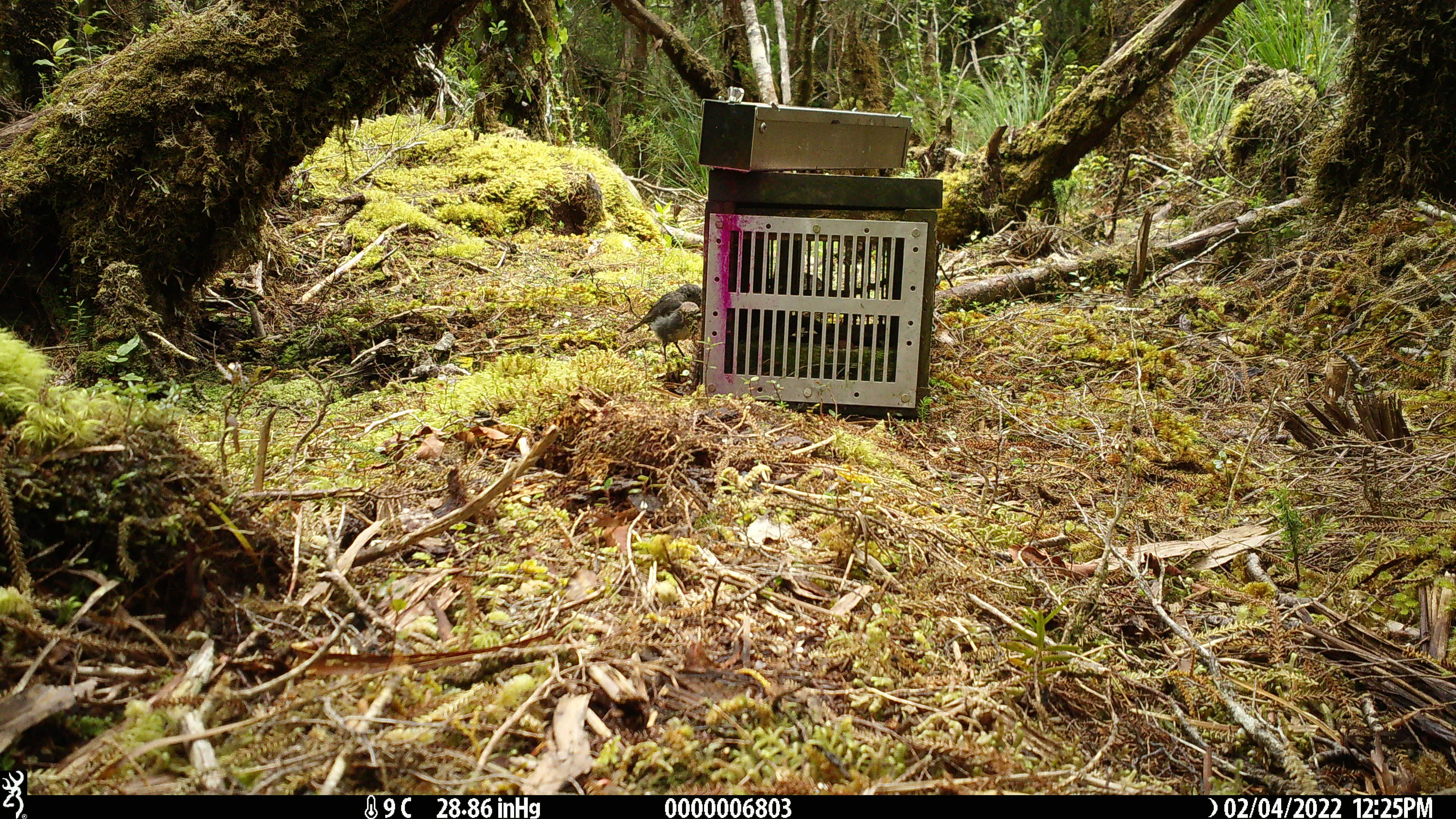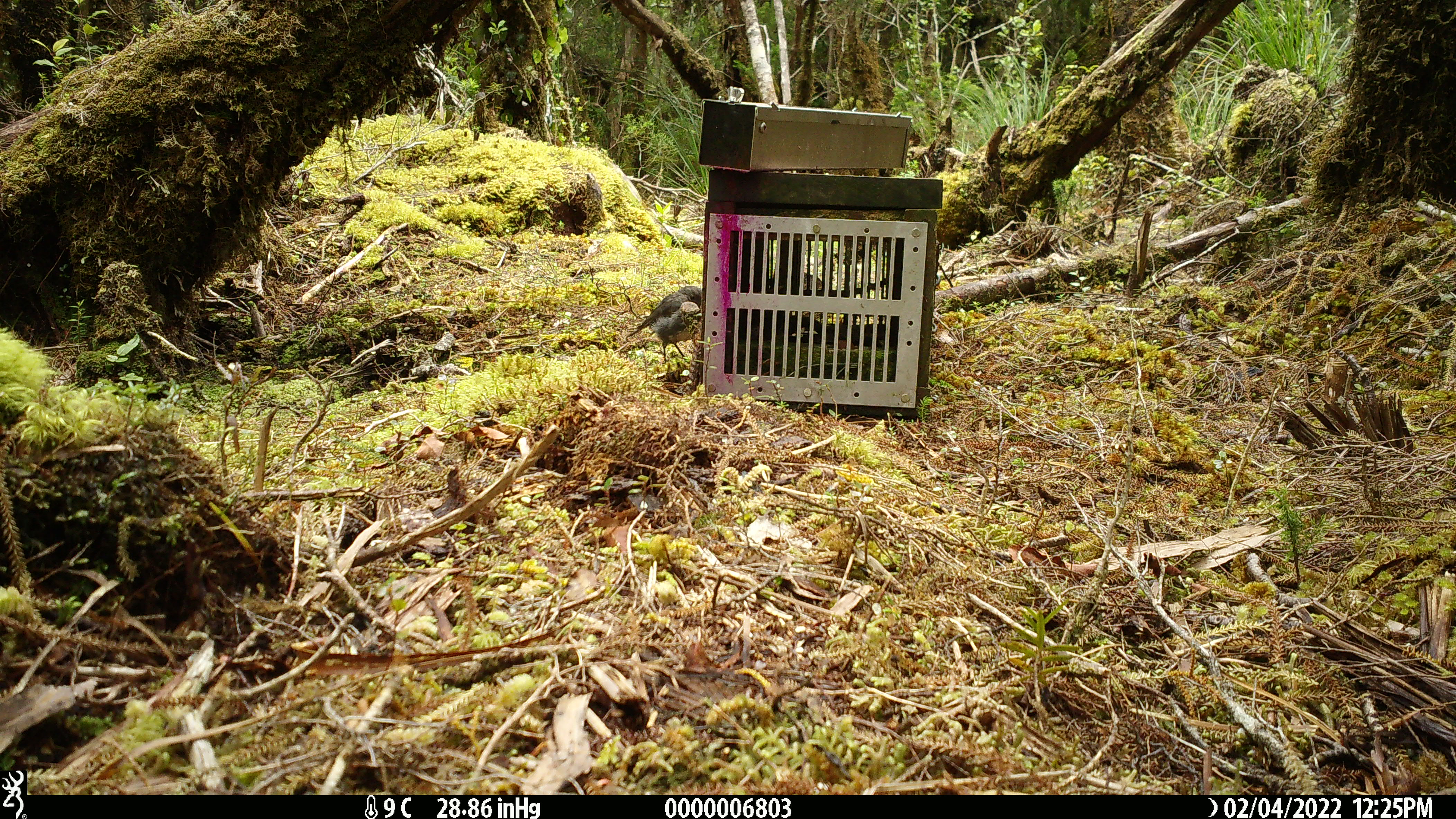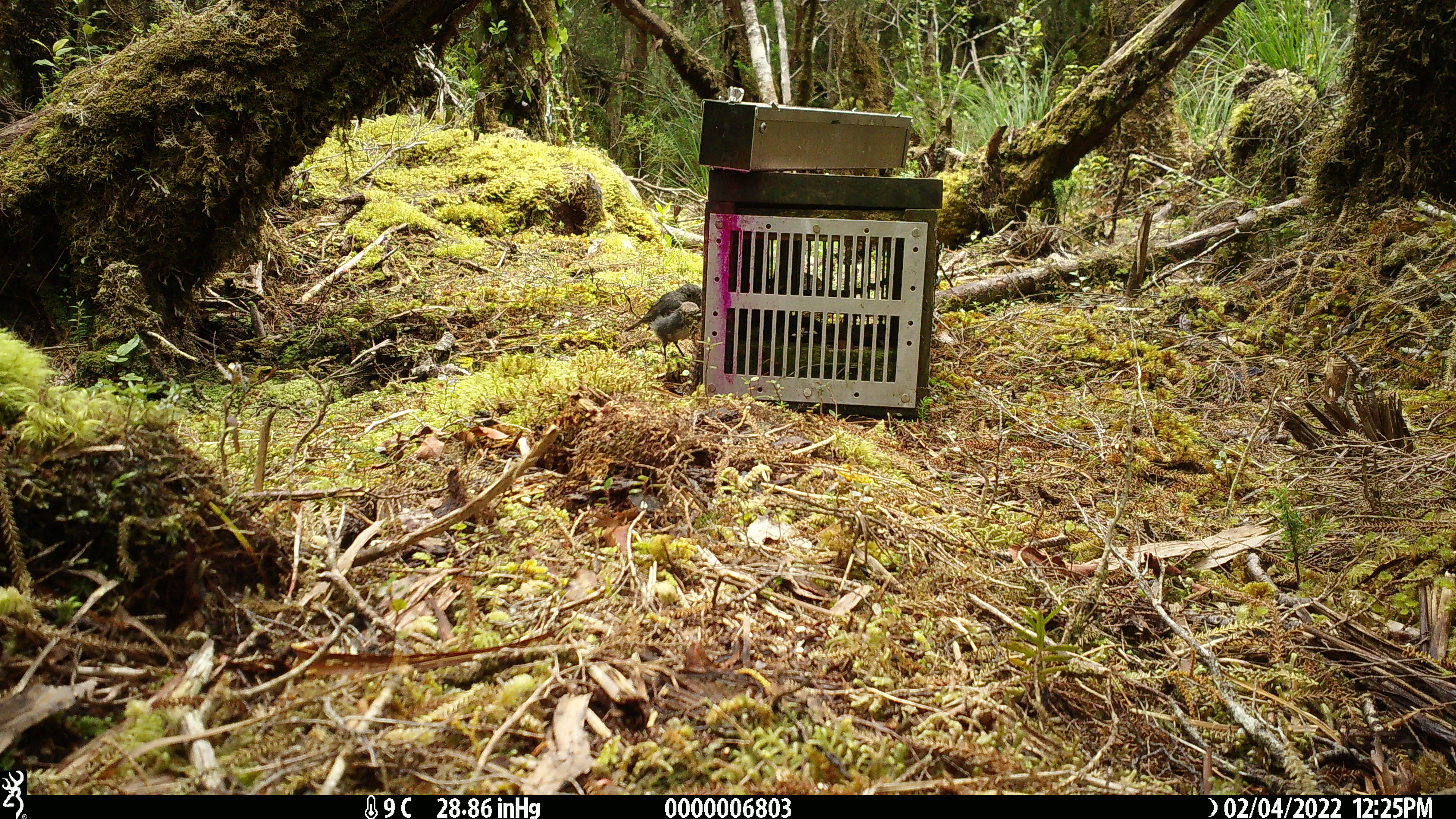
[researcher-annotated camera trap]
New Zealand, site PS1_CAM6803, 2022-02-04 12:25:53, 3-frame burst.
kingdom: Animalia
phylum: Chordata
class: Aves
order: Passeriformes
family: Petroicidae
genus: Petroica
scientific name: Petroica australis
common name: new zealand robin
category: robin